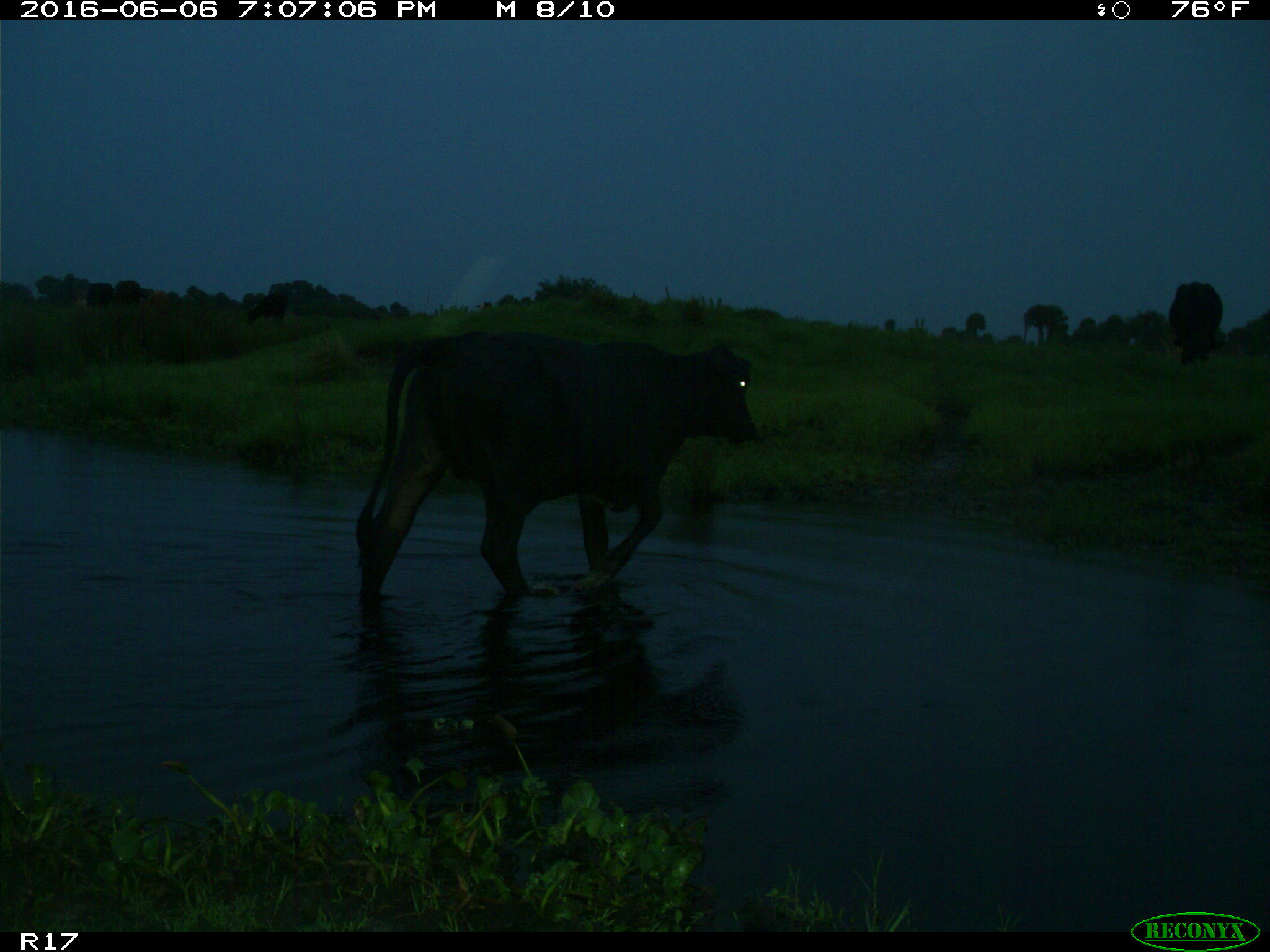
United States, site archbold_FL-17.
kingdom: Animalia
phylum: Chordata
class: Mammalia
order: Artiodactyla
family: Bovidae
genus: Bos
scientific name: Bos taurus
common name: domestic cow